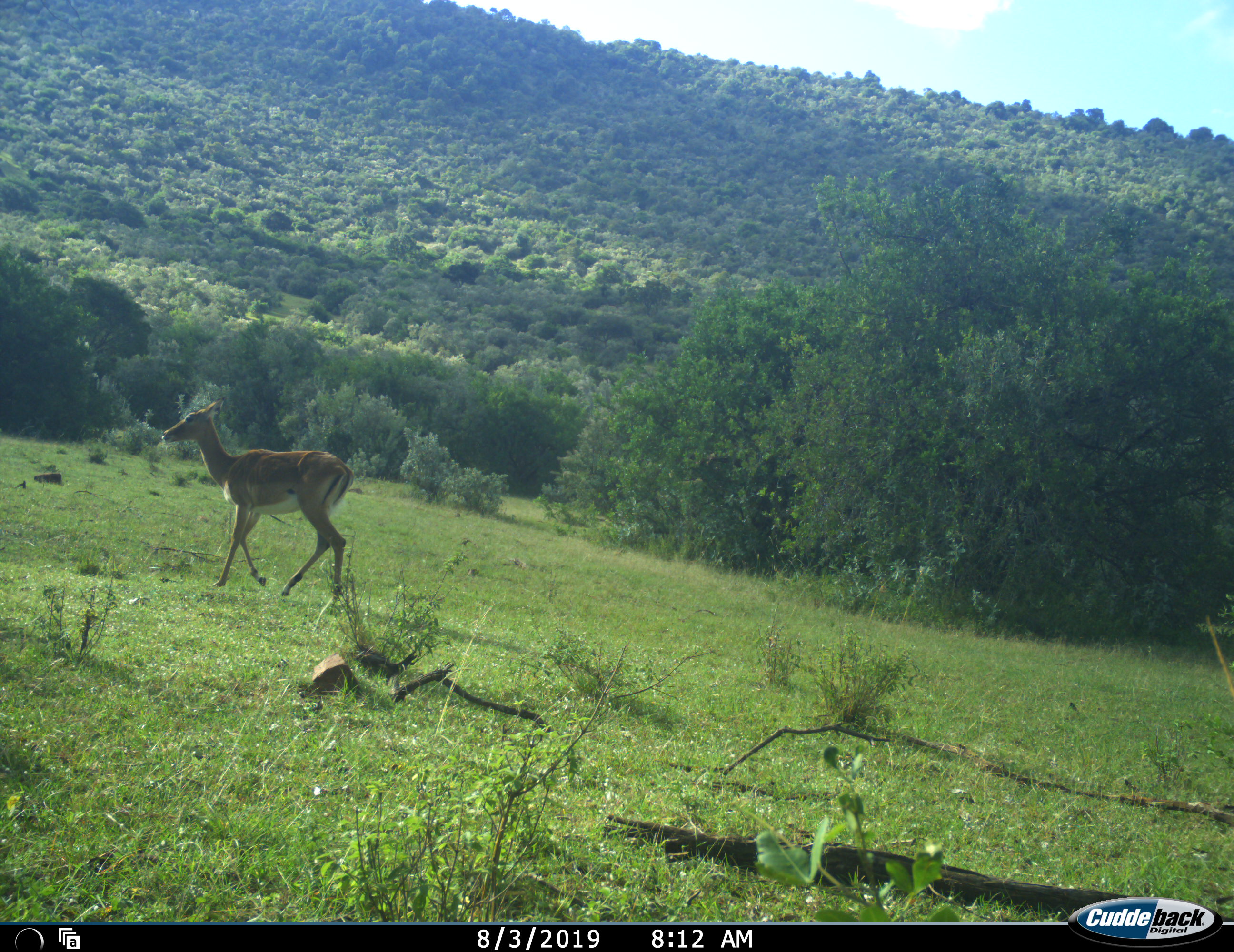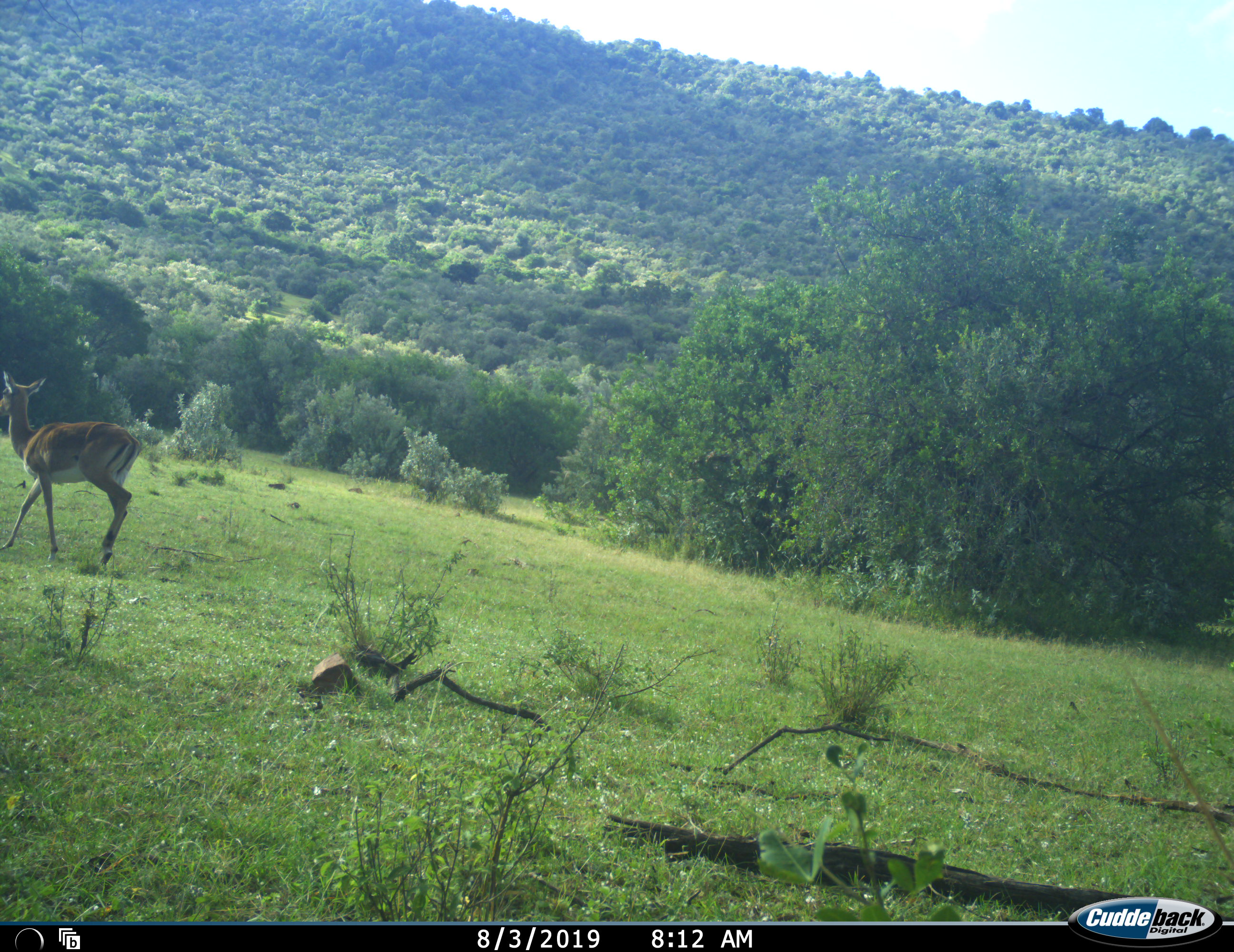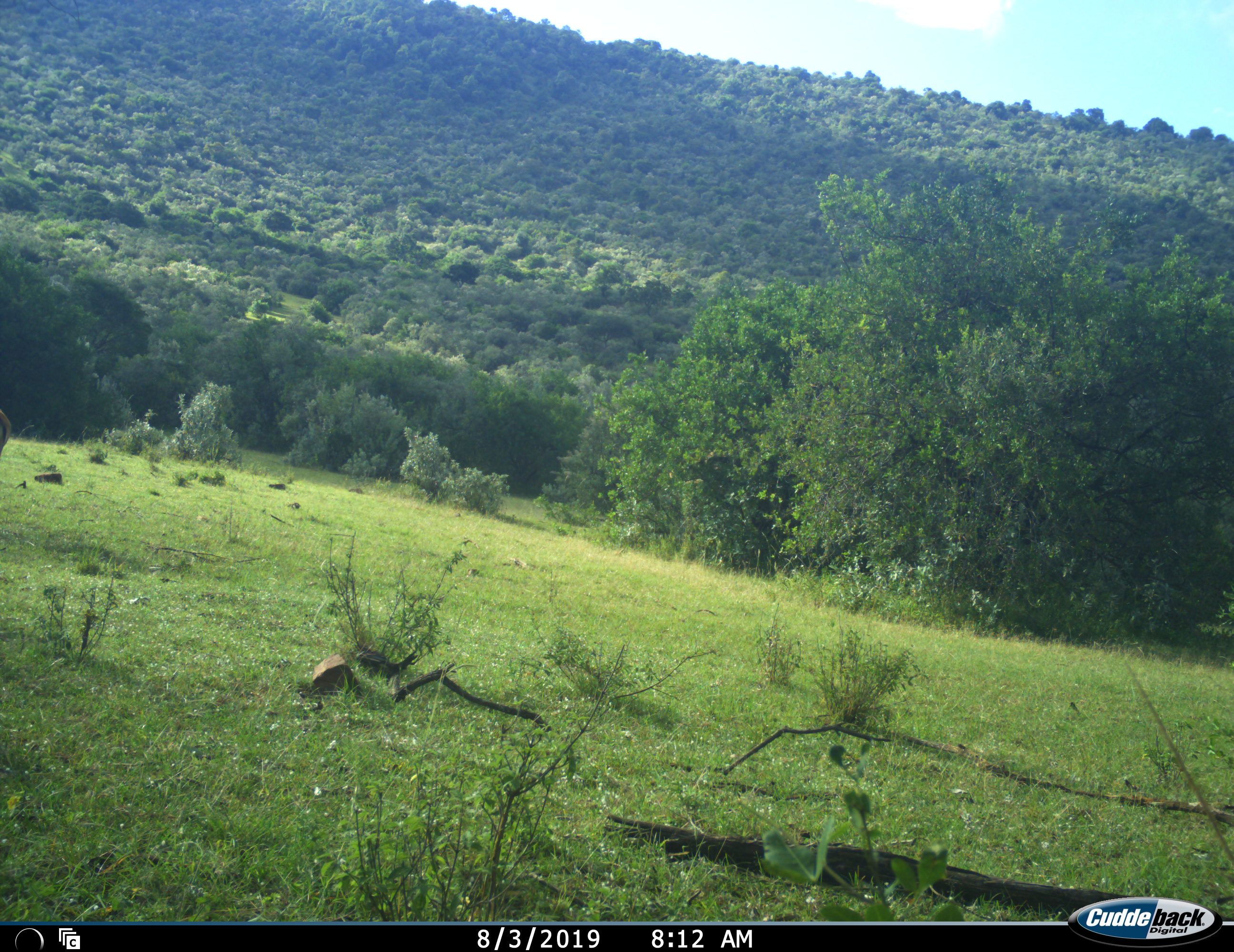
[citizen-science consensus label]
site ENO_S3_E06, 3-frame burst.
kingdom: Animalia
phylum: Chordata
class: Mammalia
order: Artiodactyla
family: Bovidae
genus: Aepyceros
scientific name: Aepyceros melampus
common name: impala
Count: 1.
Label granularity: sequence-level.